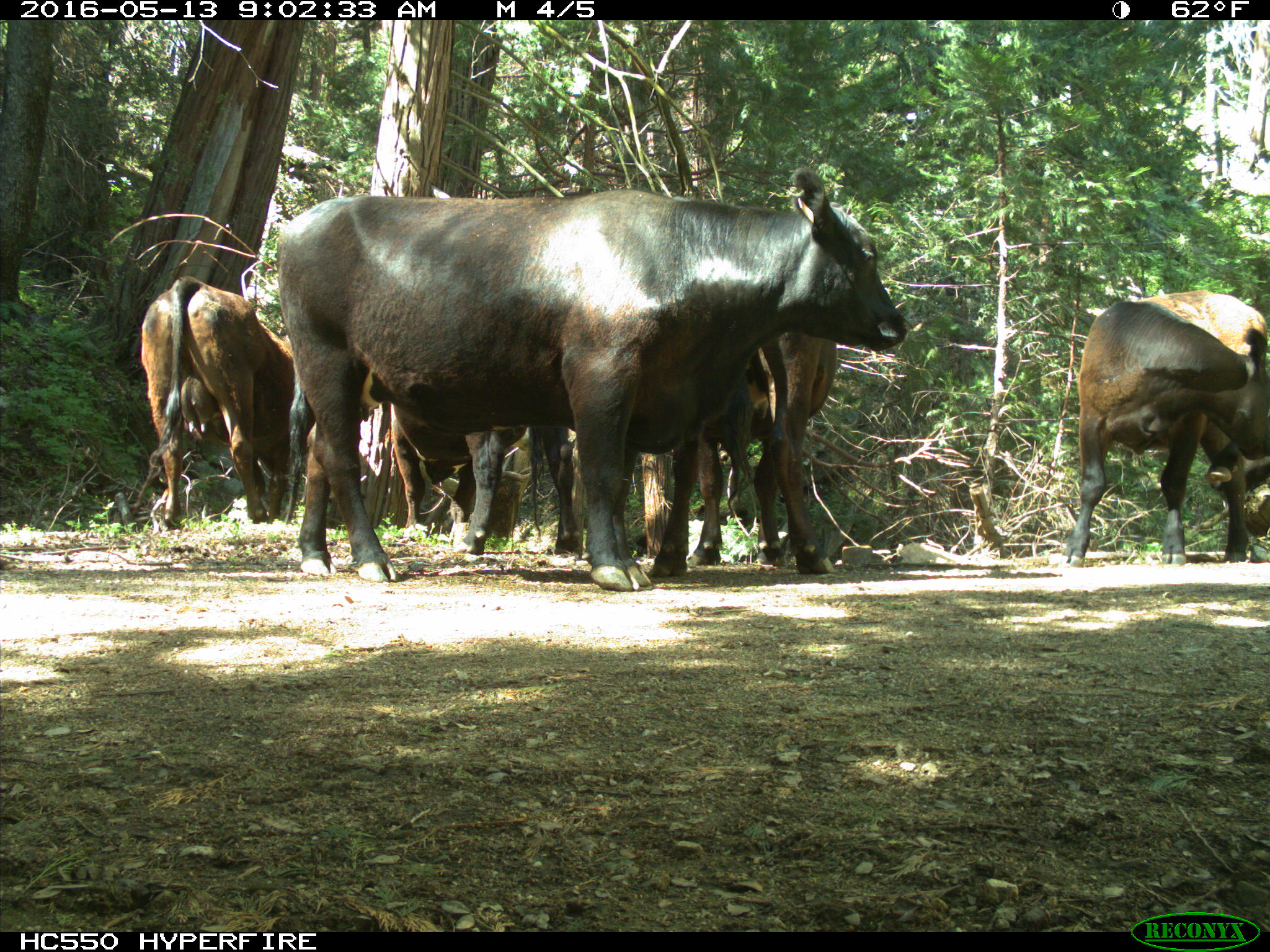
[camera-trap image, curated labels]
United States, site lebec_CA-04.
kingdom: Animalia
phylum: Chordata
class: Mammalia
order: Artiodactyla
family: Bovidae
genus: Bos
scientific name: Bos taurus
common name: domestic cow